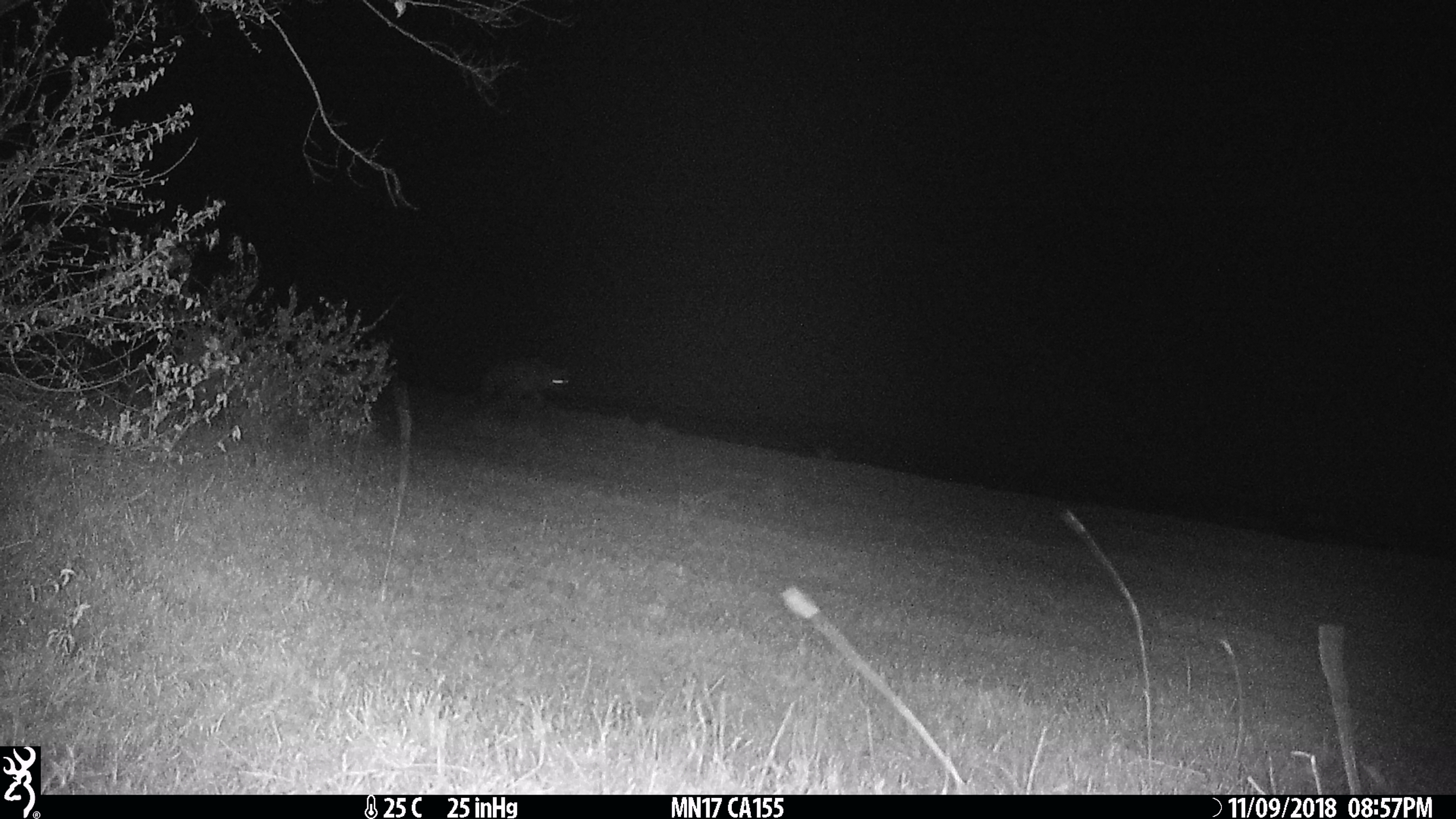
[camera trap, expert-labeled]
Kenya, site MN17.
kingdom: Animalia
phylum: Chordata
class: Mammalia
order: Carnivora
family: Hyaenidae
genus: Crocuta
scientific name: Crocuta crocuta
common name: spotted hyena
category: hyena spotted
Hyena spotted (spotted hyena) (Crocuta crocuta).